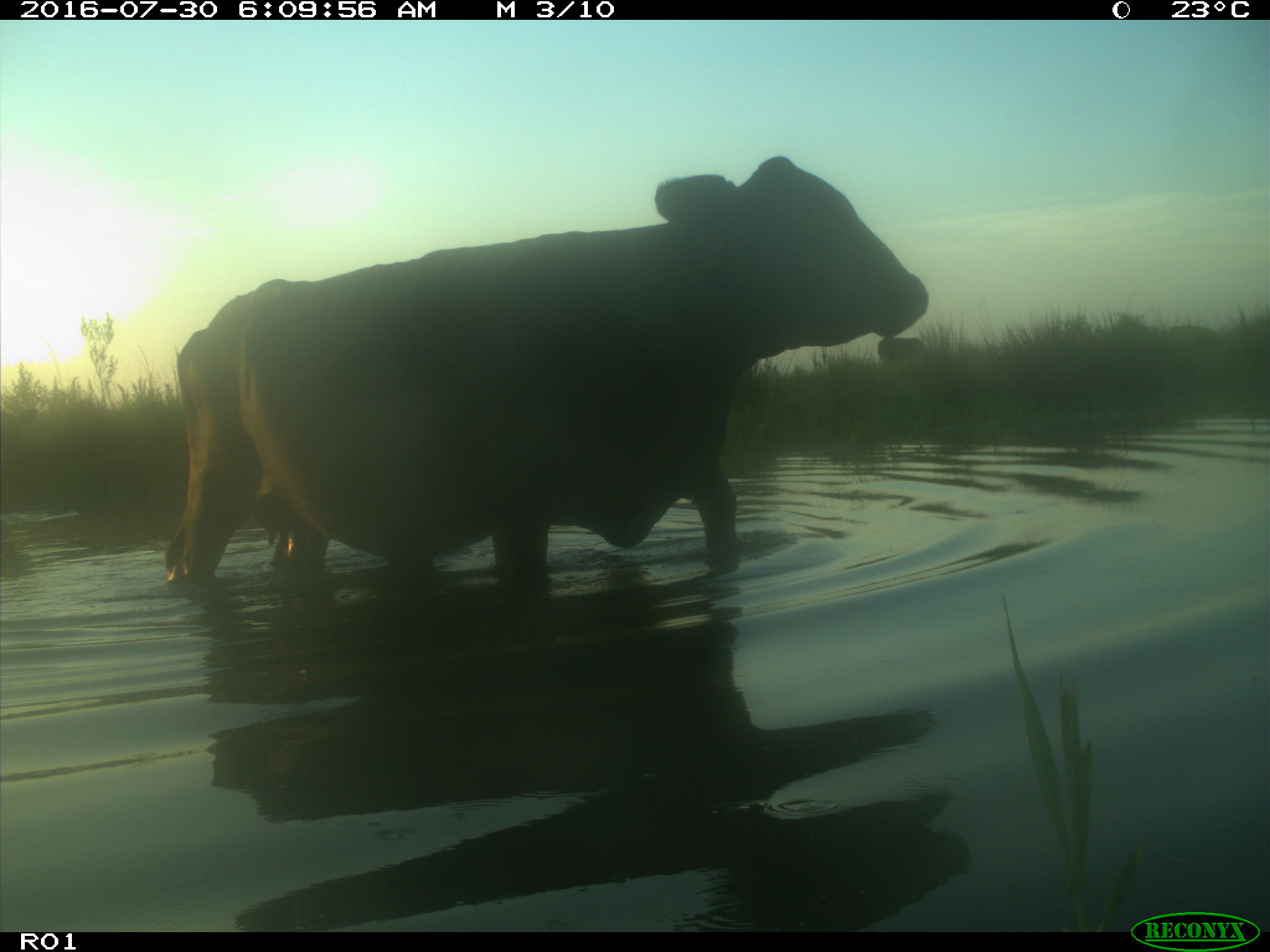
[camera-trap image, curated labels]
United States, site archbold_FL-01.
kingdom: Animalia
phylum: Chordata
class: Mammalia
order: Artiodactyla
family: Bovidae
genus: Bos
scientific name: Bos taurus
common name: domestic cow